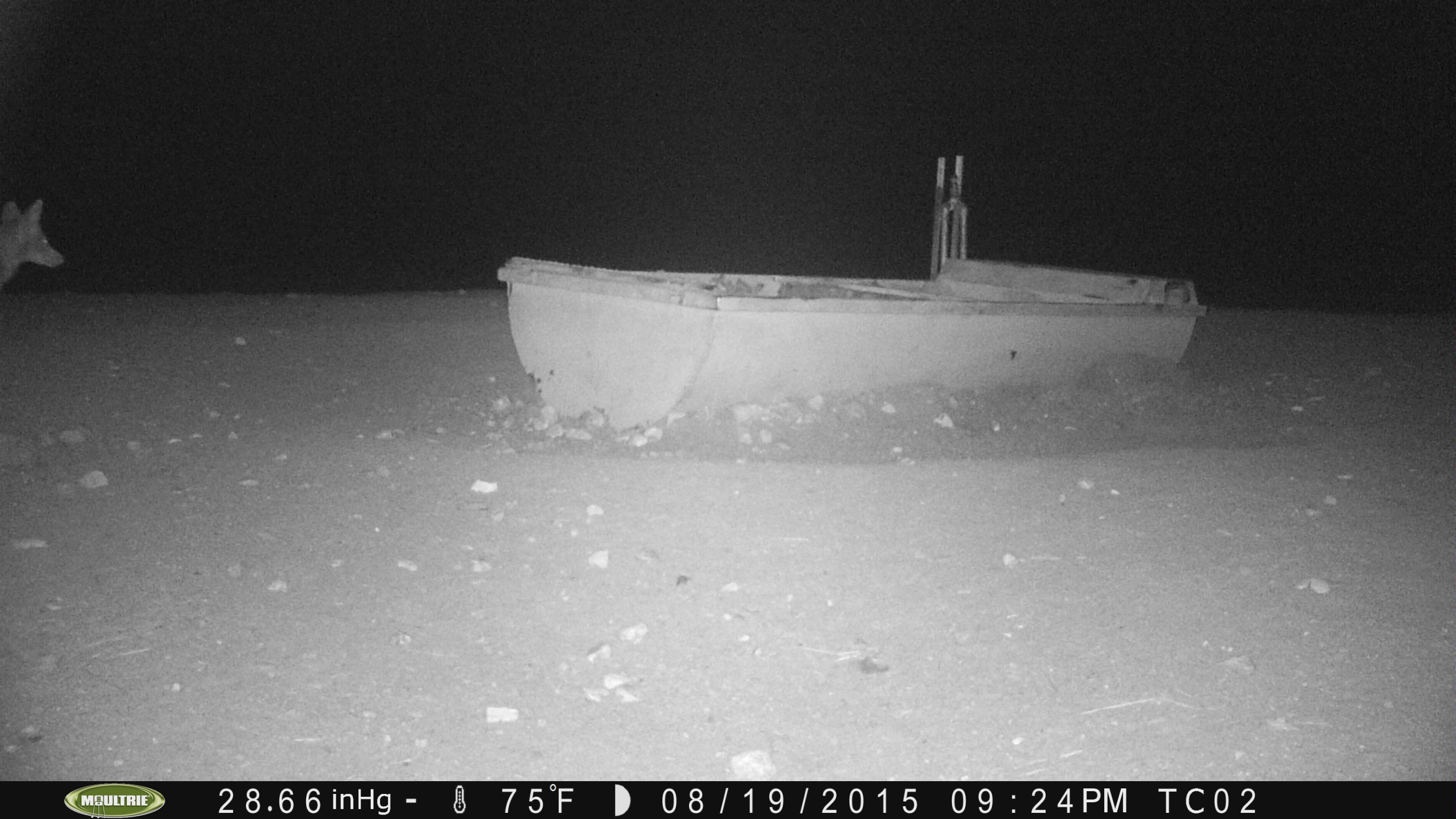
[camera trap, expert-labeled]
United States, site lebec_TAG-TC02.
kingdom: Animalia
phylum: Chordata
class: Mammalia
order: Carnivora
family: Canidae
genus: Canis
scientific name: Canis latrans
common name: coyote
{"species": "Canis latrans (coyote)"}